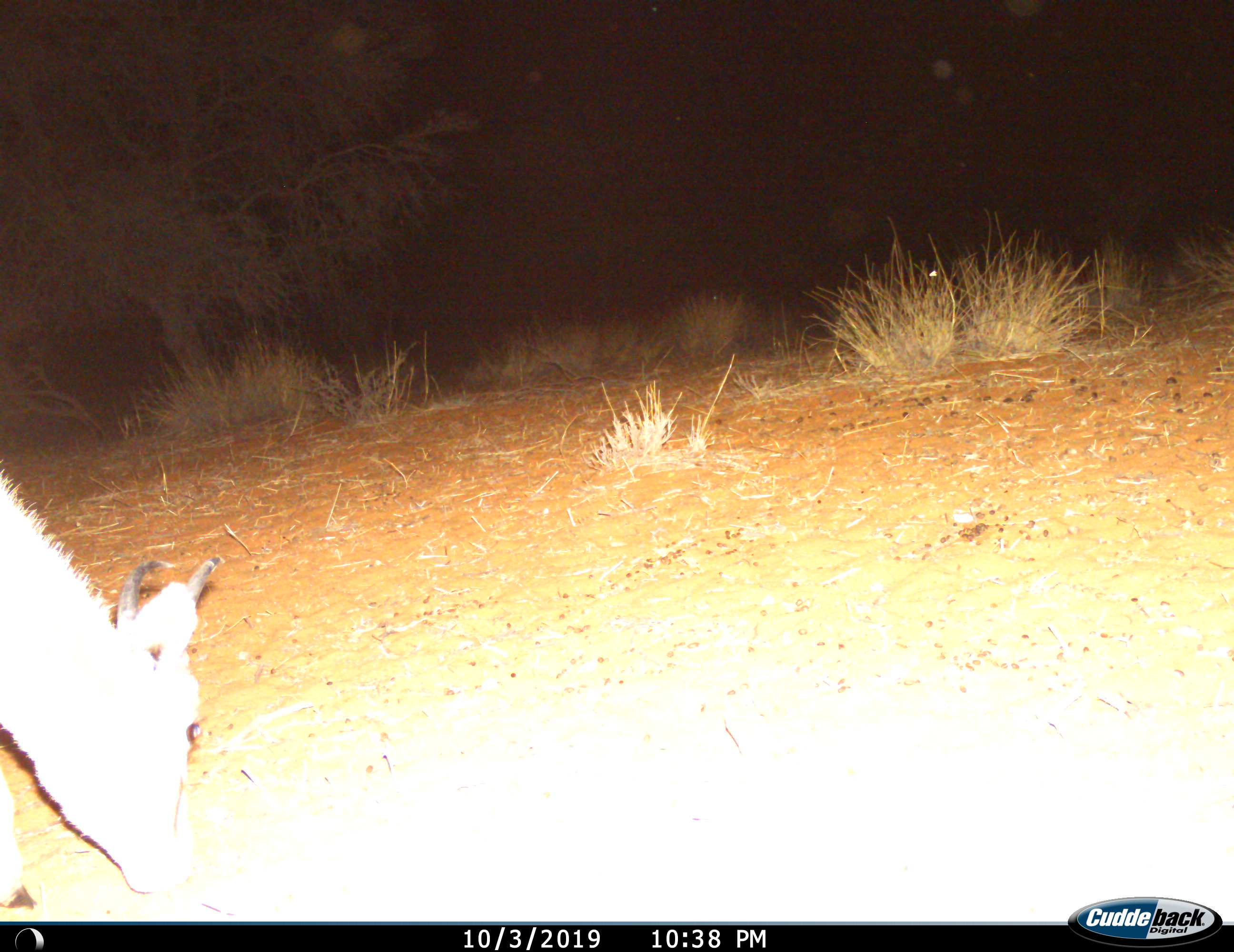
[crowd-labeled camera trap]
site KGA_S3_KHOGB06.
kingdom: Animalia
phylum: Chordata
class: Mammalia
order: Artiodactyla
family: Bovidae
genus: Antidorcas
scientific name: Antidorcas marsupialis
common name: springbok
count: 1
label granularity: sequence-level